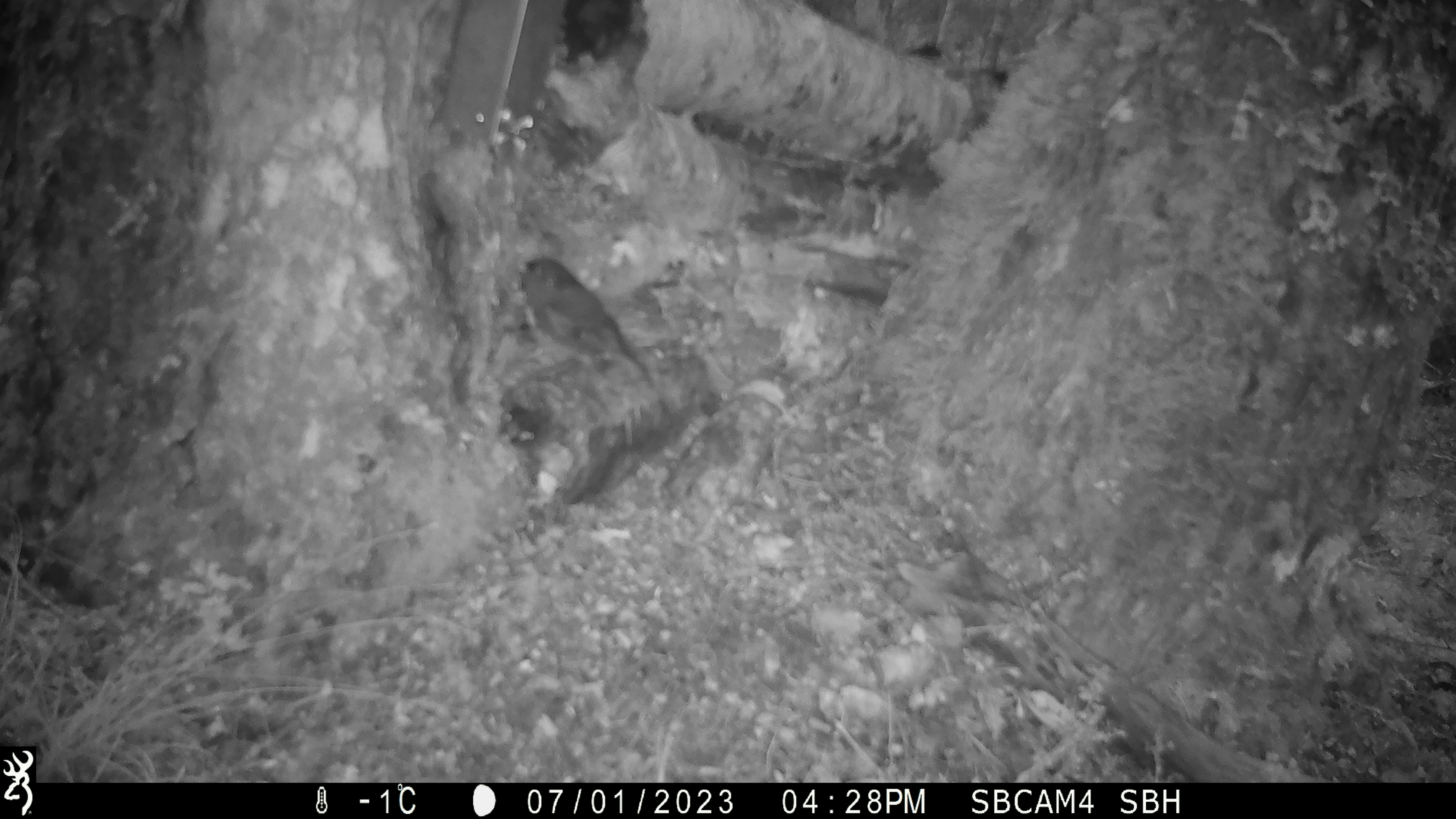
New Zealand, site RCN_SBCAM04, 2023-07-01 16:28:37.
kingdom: Animalia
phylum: Chordata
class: Aves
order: Passeriformes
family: Petroicidae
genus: Petroica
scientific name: Petroica australis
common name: new zealand robin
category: robin